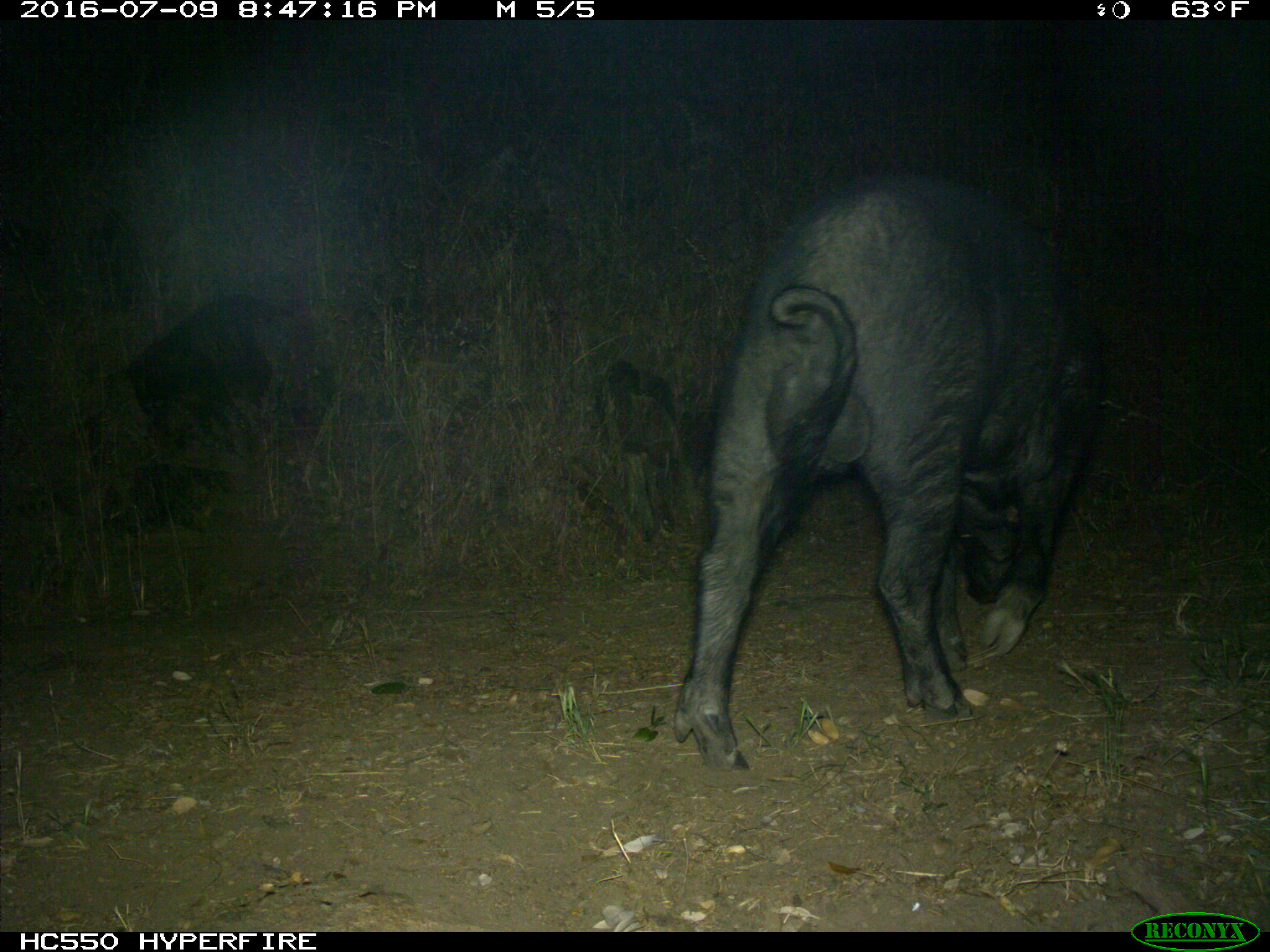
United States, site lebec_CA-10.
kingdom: Animalia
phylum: Chordata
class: Mammalia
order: Artiodactyla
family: Suidae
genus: Sus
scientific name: Sus scrofa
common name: wild boar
Sus scrofa (wild boar).